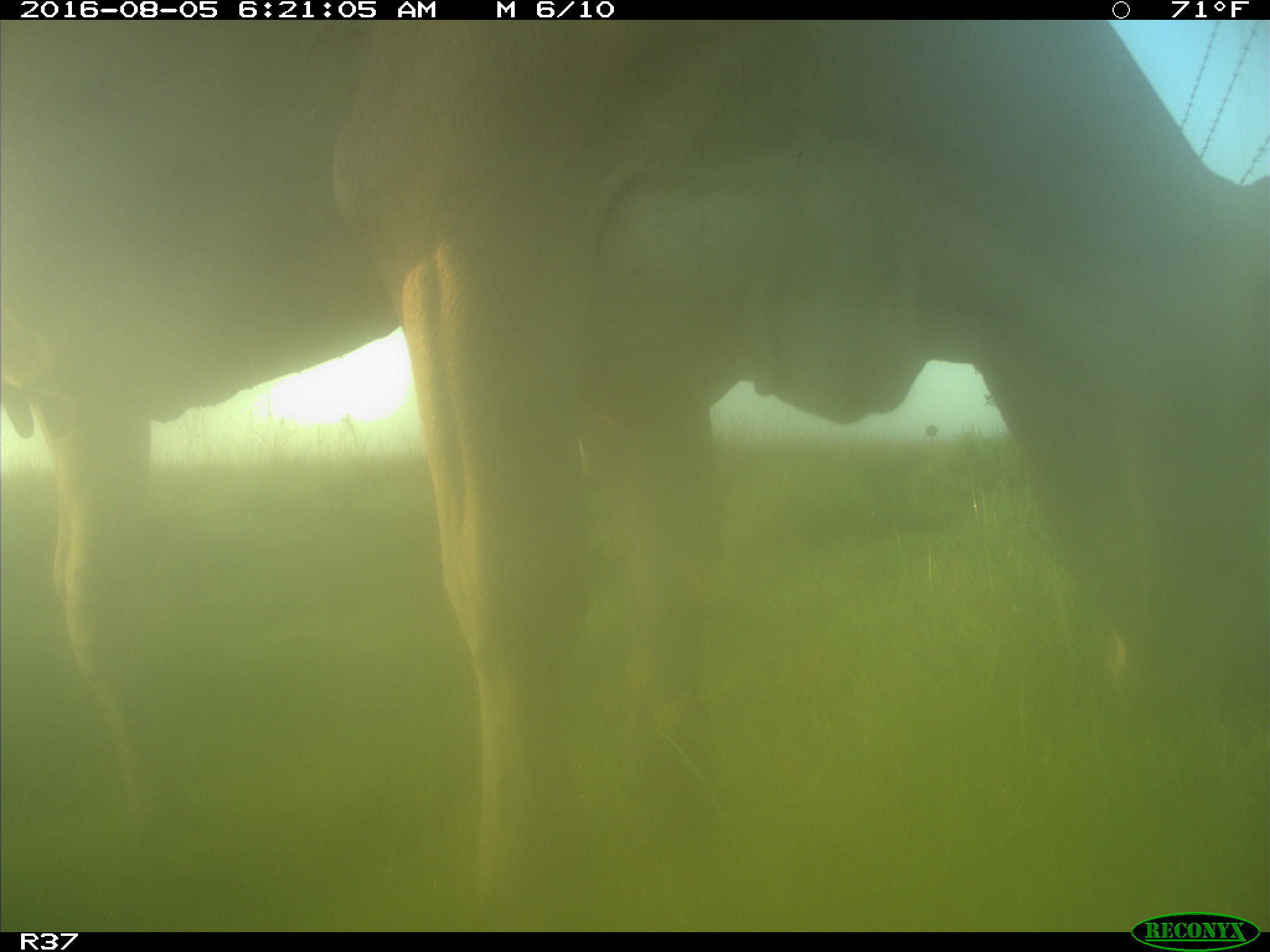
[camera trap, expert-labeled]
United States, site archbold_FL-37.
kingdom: Animalia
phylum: Chordata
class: Mammalia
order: Artiodactyla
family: Bovidae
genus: Bos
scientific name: Bos taurus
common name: domestic cow